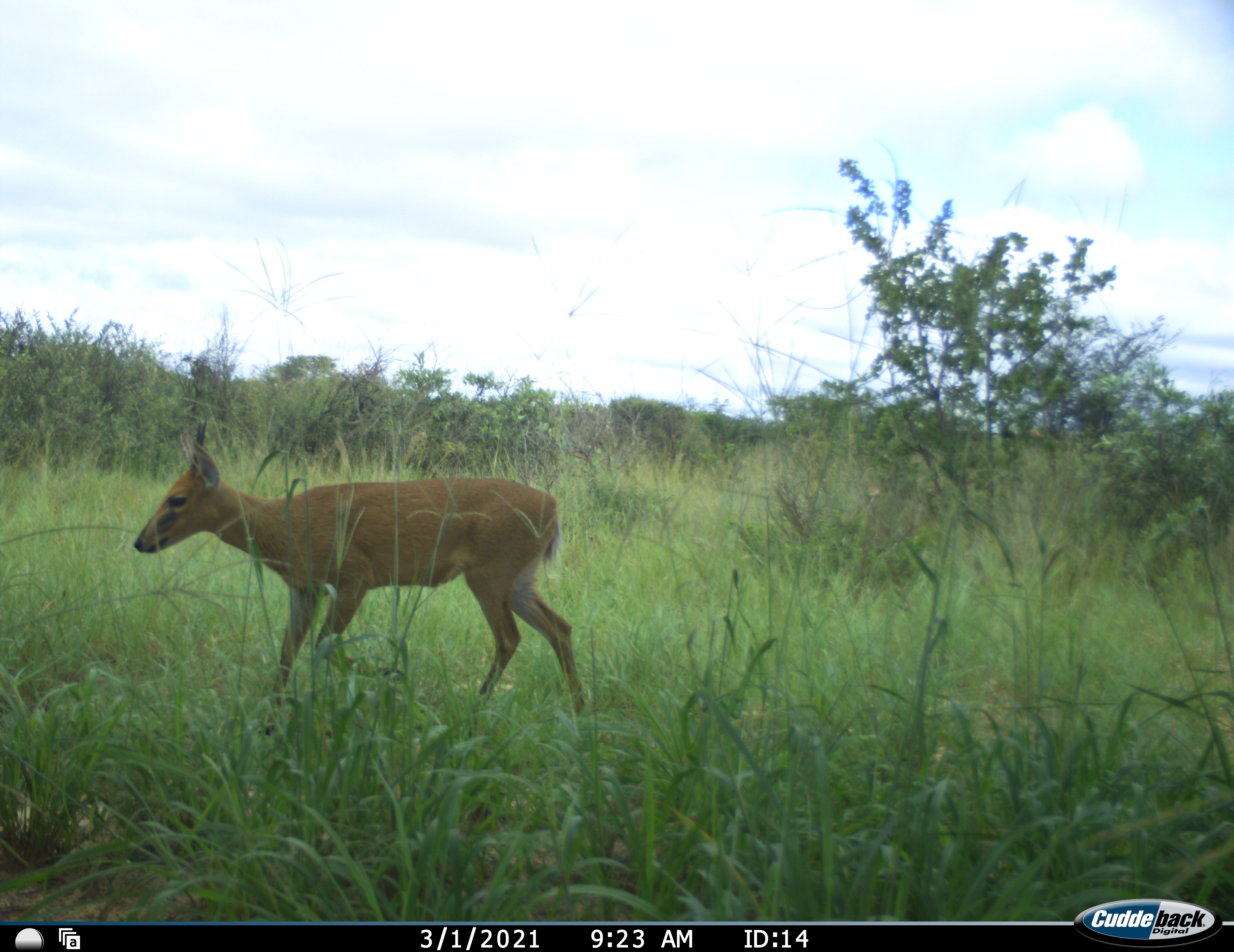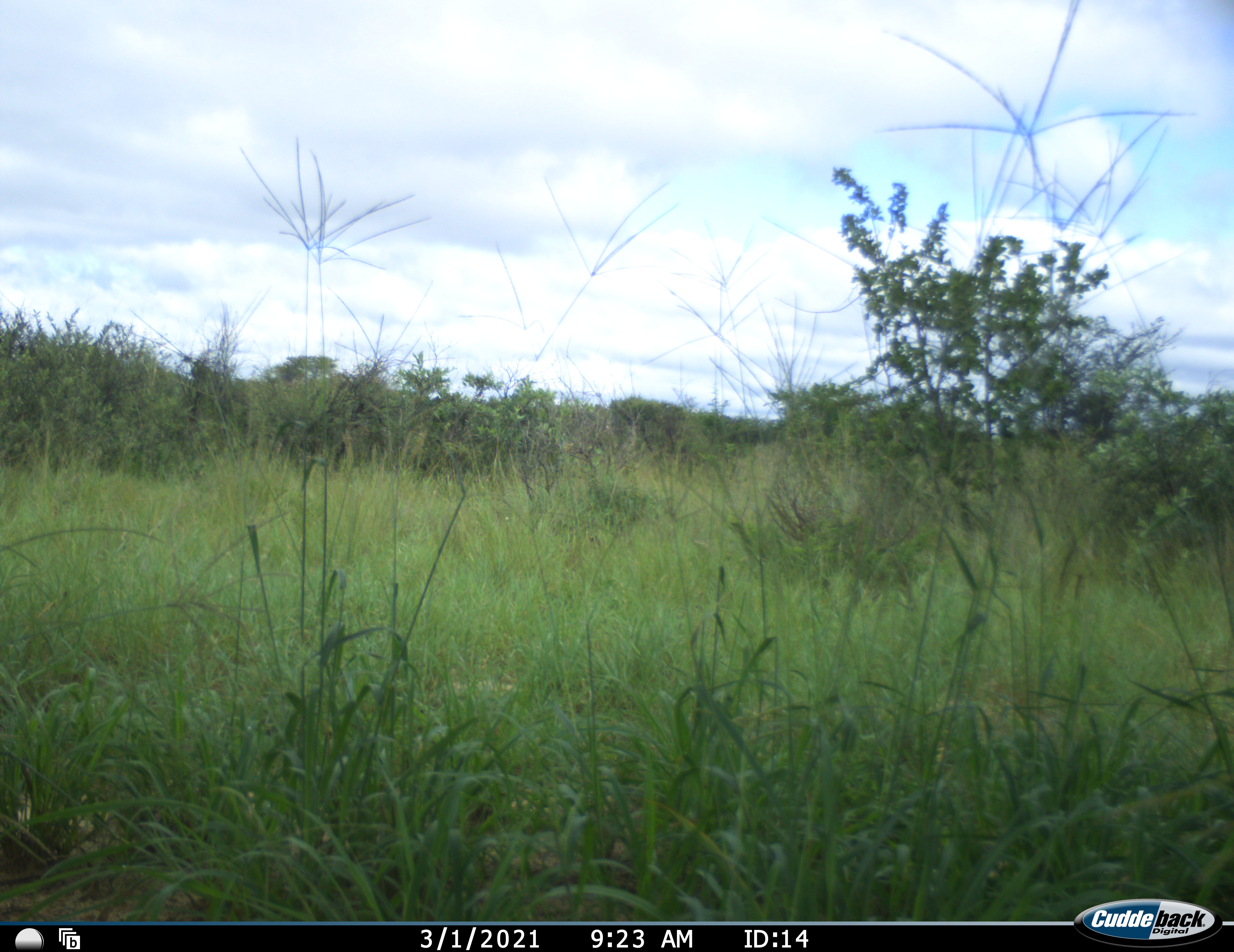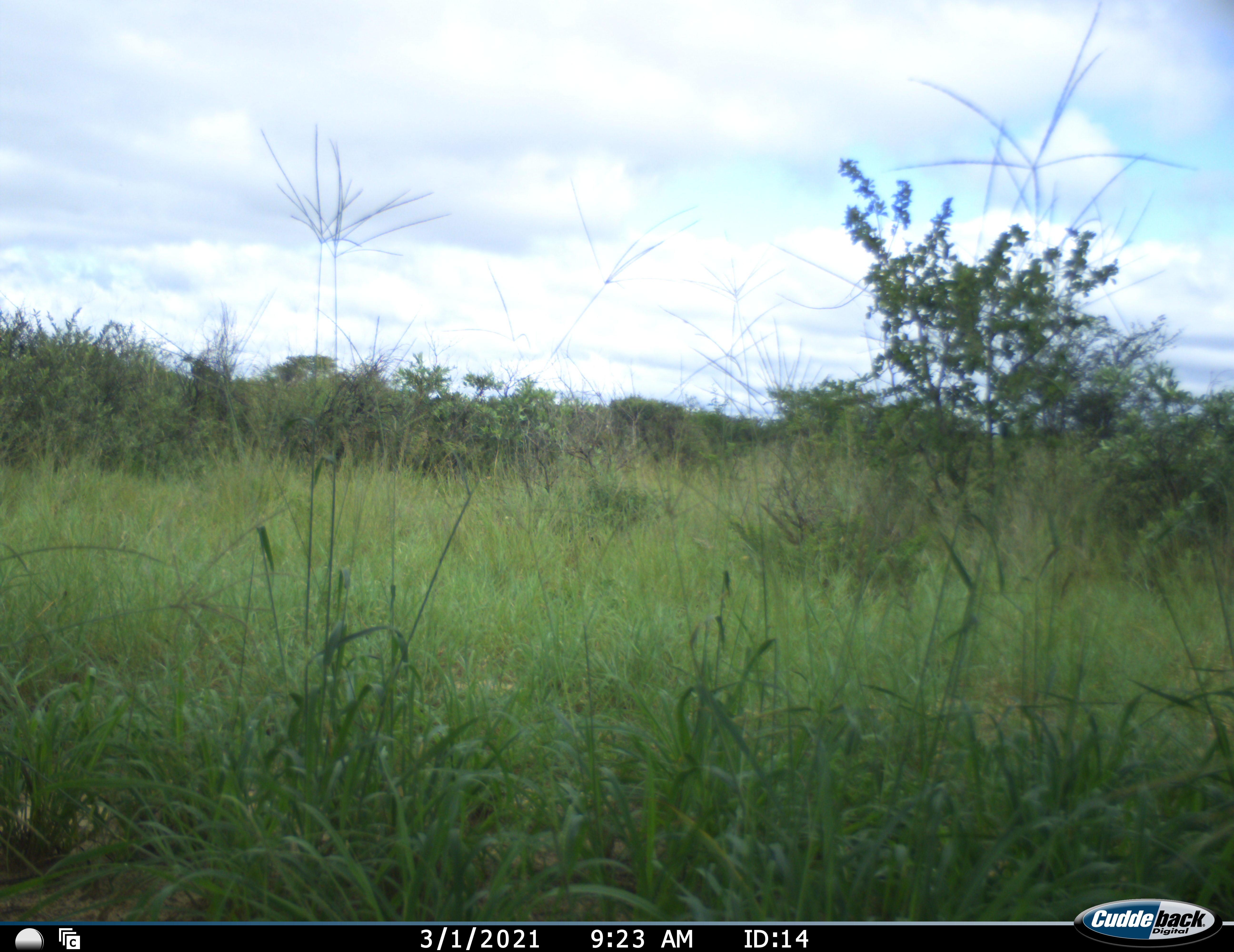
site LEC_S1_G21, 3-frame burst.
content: unidentified animal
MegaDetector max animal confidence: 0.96